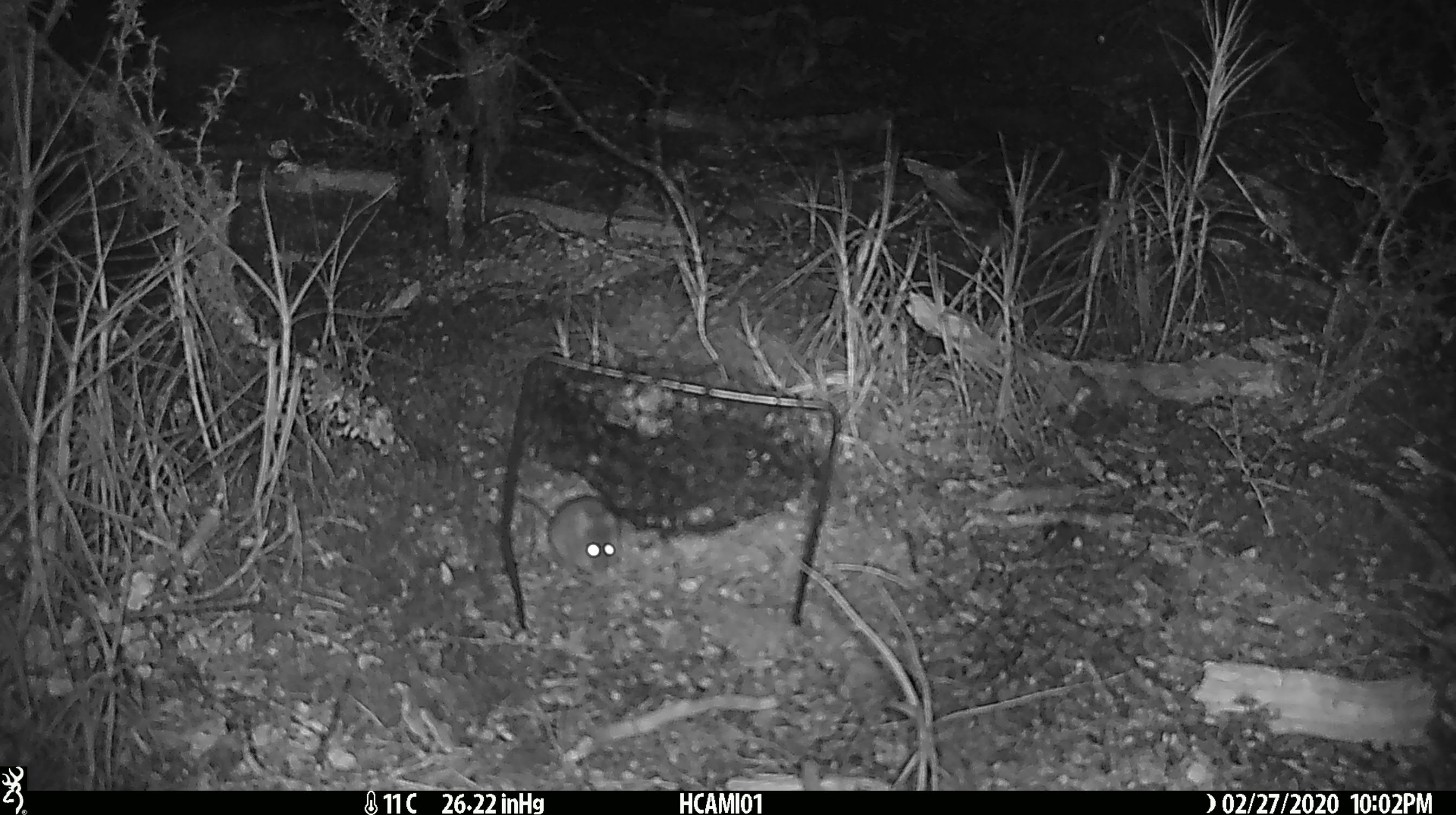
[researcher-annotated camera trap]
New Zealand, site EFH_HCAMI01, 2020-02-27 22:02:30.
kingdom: Animalia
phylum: Chordata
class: Mammalia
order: Rodentia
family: Muridae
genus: Mus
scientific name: Mus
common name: mouse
Mouse (Mus).